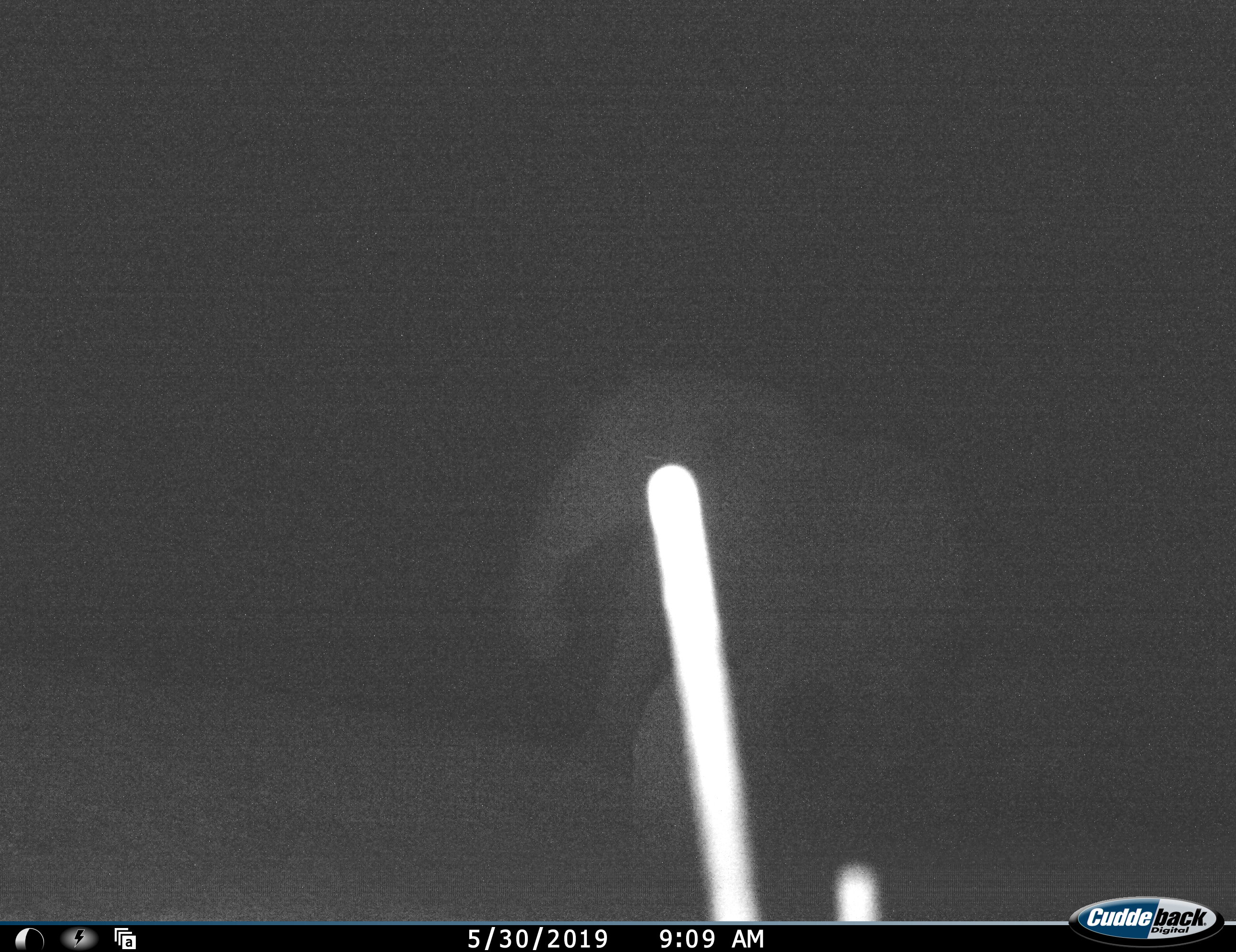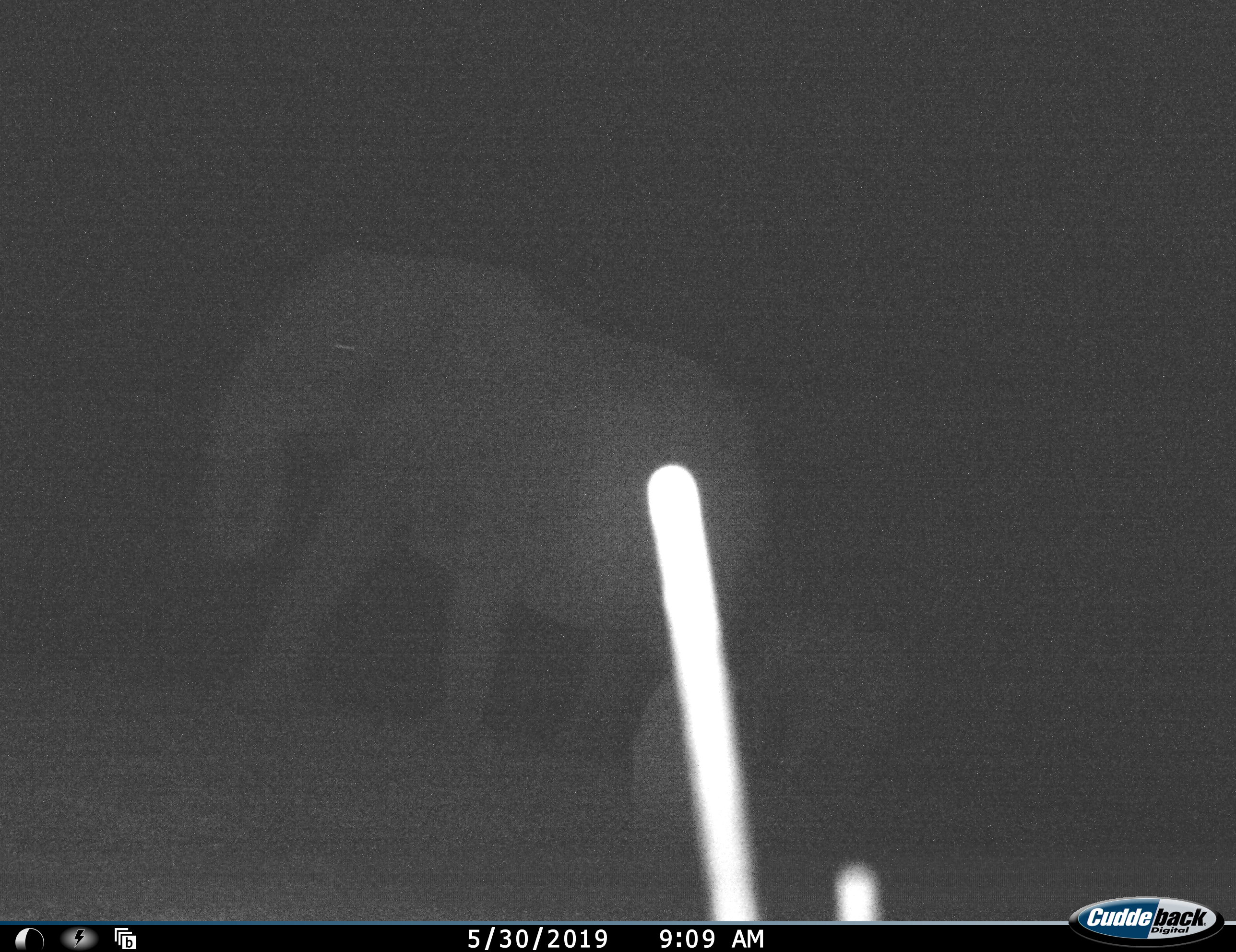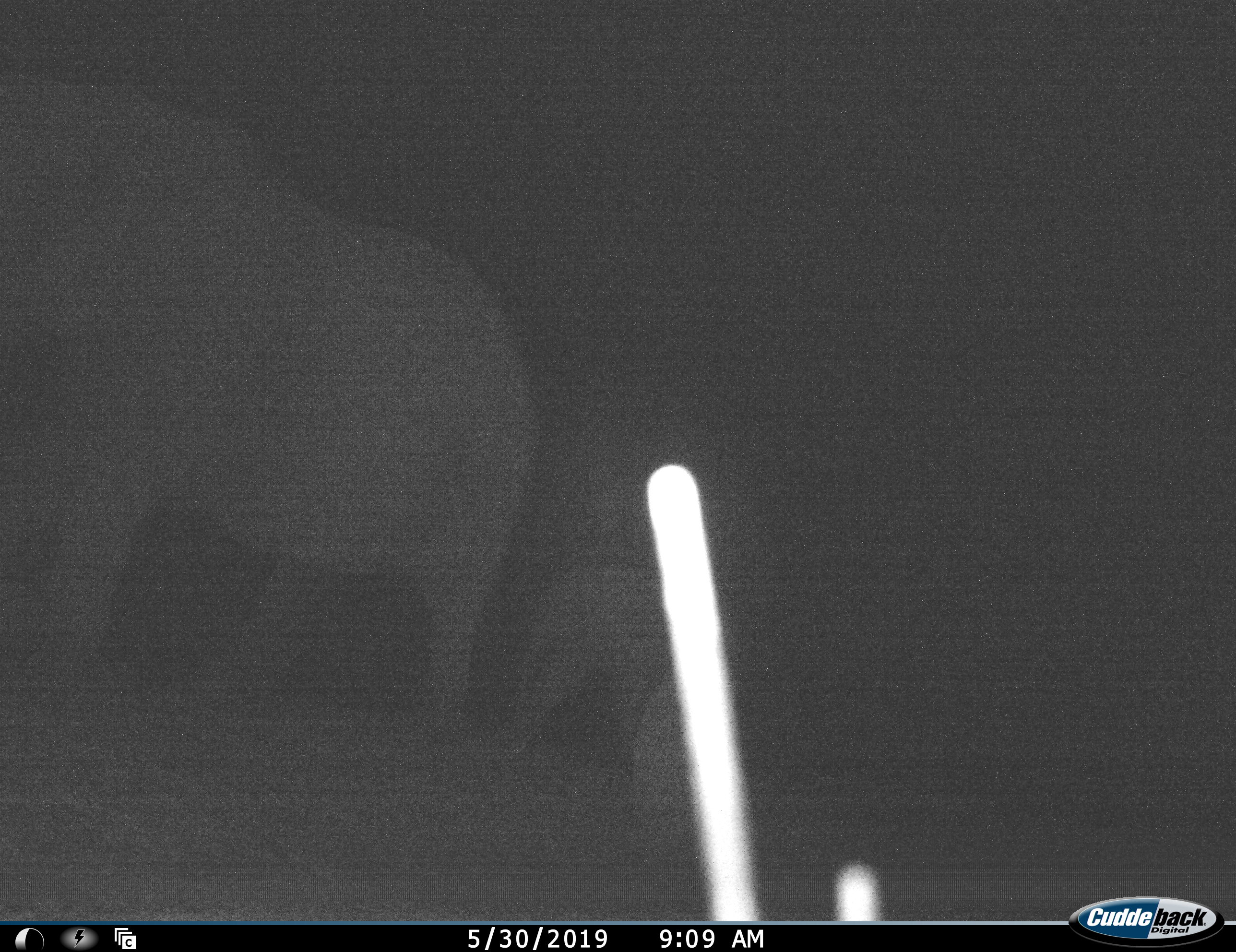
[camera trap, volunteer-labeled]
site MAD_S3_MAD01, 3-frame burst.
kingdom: Animalia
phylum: Chordata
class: Mammalia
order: Proboscidea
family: Elephantidae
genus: Loxodonta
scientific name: Loxodonta africana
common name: african bush elephant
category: elephant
Elephant (african bush elephant) (Loxodonta africana), count 2. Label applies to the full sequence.